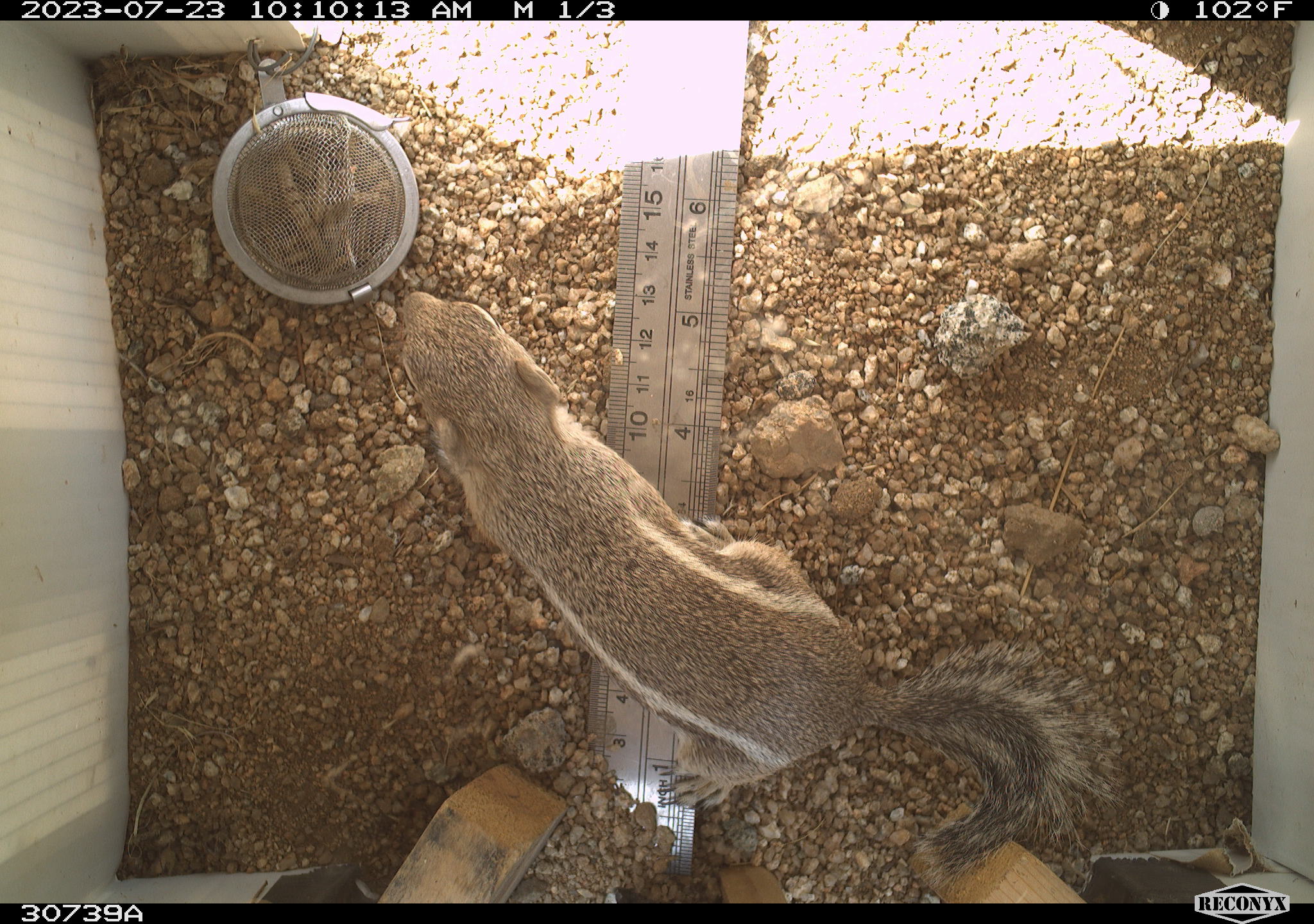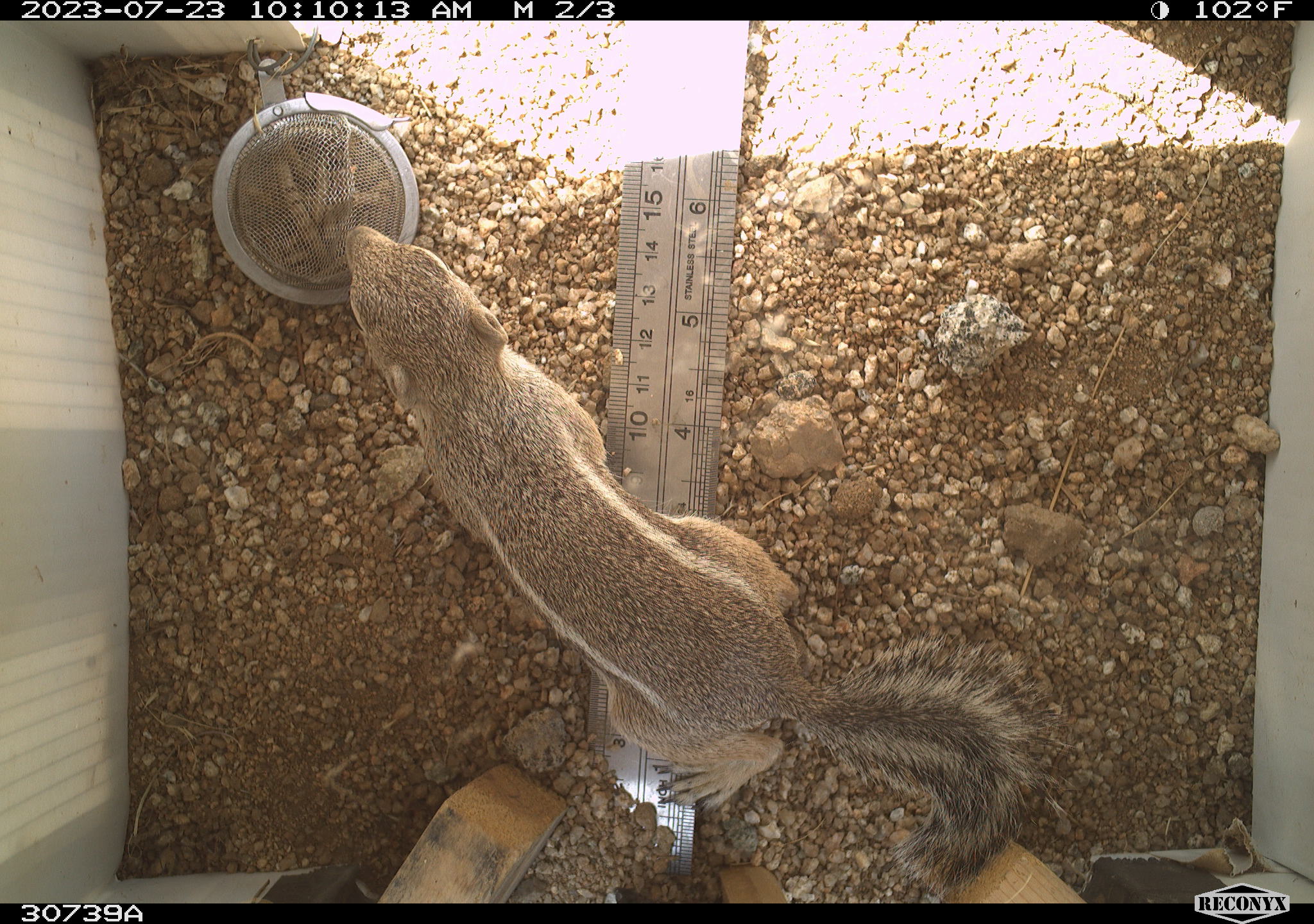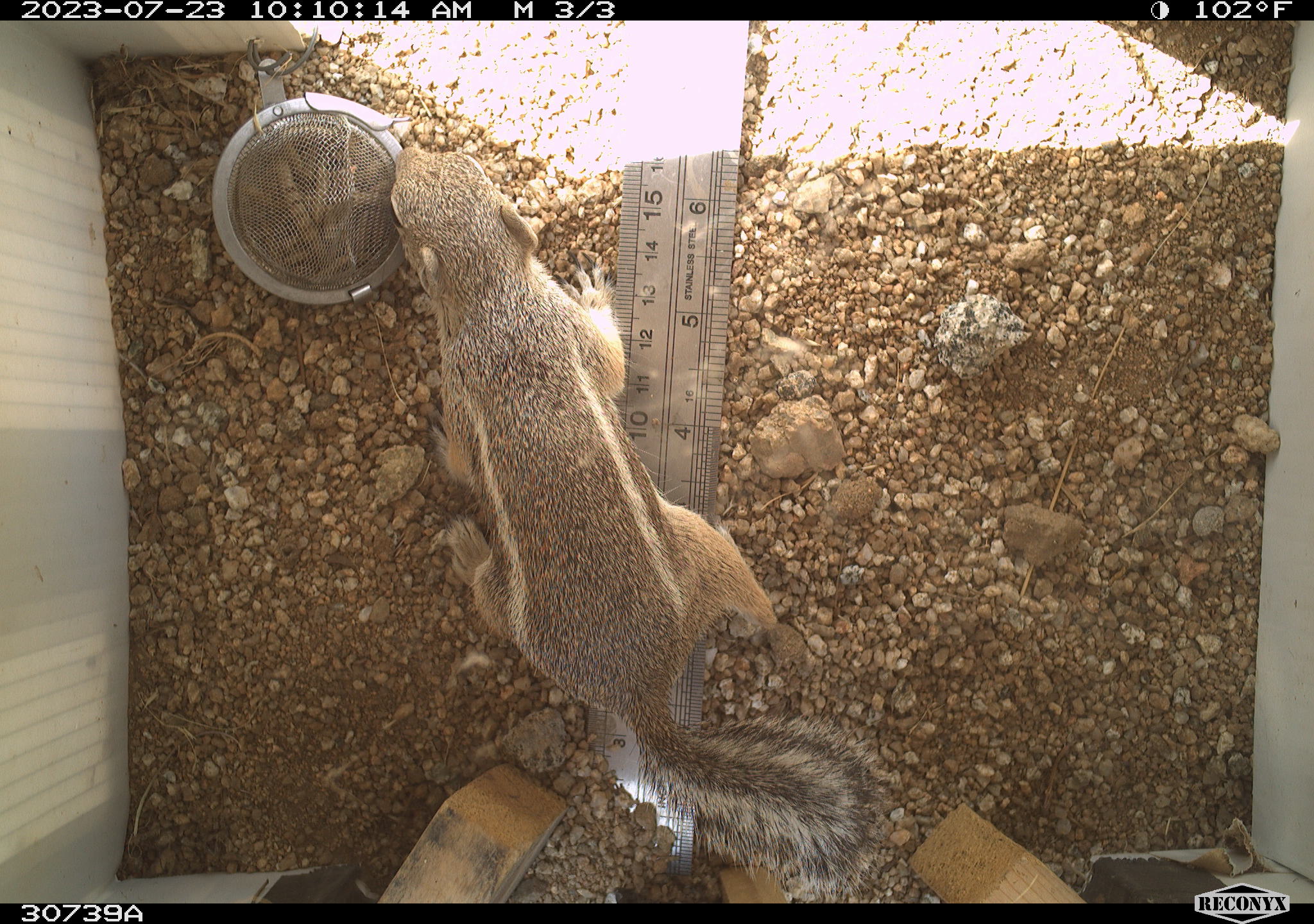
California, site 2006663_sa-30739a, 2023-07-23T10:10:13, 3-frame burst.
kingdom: Animalia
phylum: Chordata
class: Mammalia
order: Rodentia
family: Sciuridae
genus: Ammospermophilus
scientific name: Ammospermophilus leucurus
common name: white-tailed antelope squirrel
White-tailed antelope squirrel (Ammospermophilus leucurus).